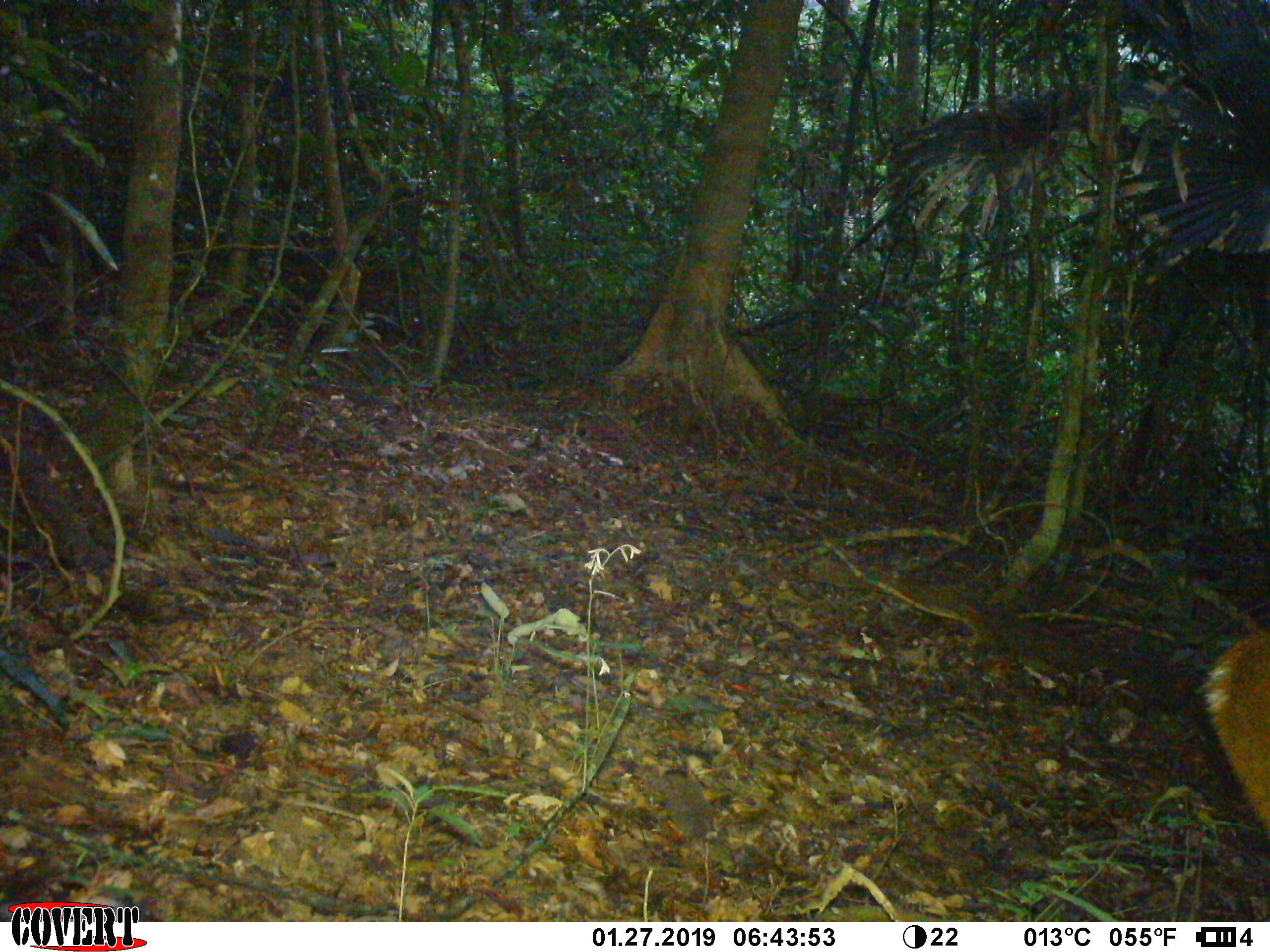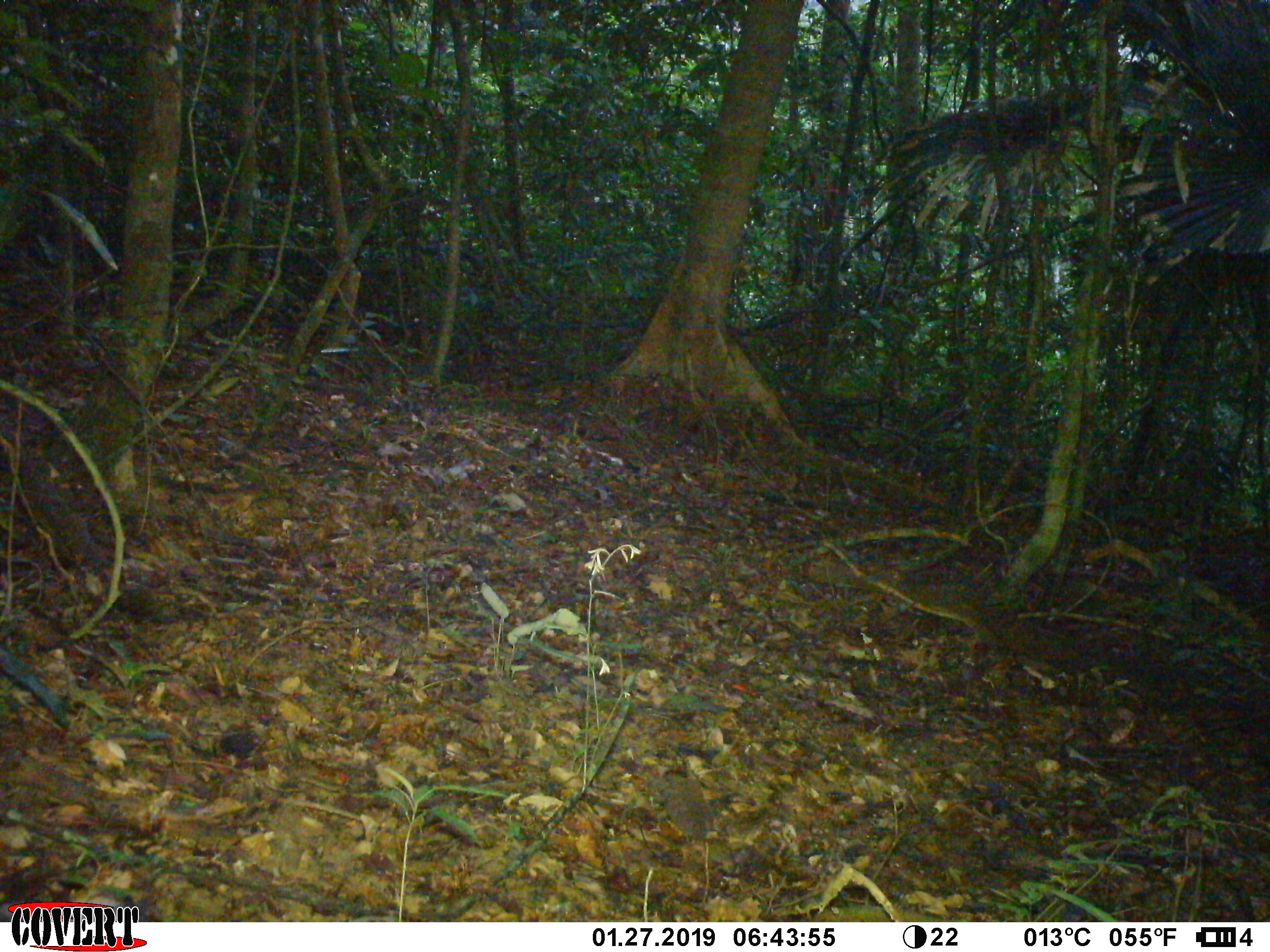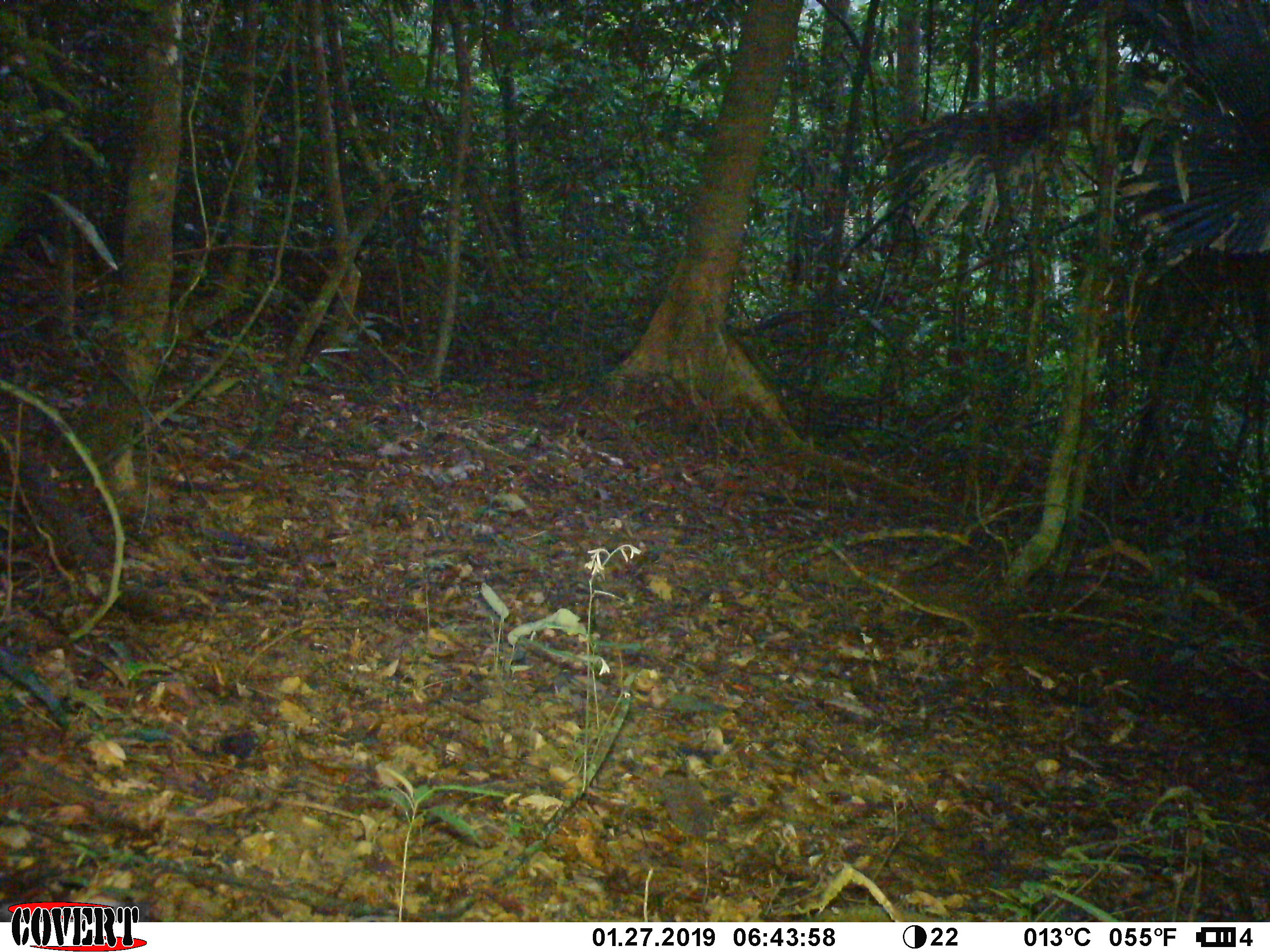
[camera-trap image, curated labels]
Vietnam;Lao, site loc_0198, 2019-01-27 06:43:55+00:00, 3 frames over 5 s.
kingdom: Animalia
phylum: Chordata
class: Mammalia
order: Artiodactyla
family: Cervidae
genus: Muntiacus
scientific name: Muntiacus vuquangensis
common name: large-antlered muntjac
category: large antlered muntjac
Large antlered muntjac (large-antlered muntjac) (Muntiacus vuquangensis). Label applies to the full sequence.